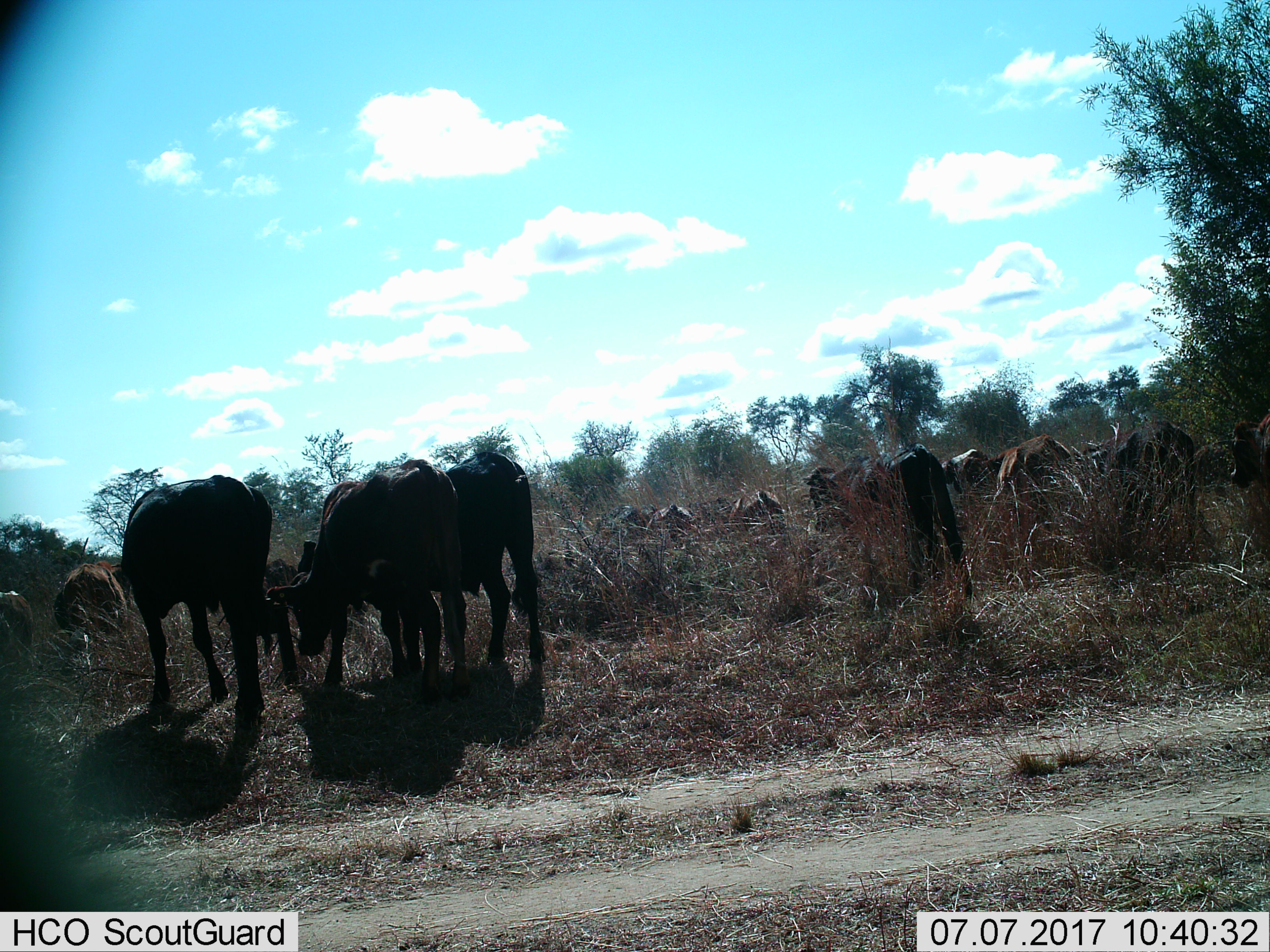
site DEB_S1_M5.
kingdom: Animalia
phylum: Chordata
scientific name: Vertebrata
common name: domestic animal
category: domesticanimal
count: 11-50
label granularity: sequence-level